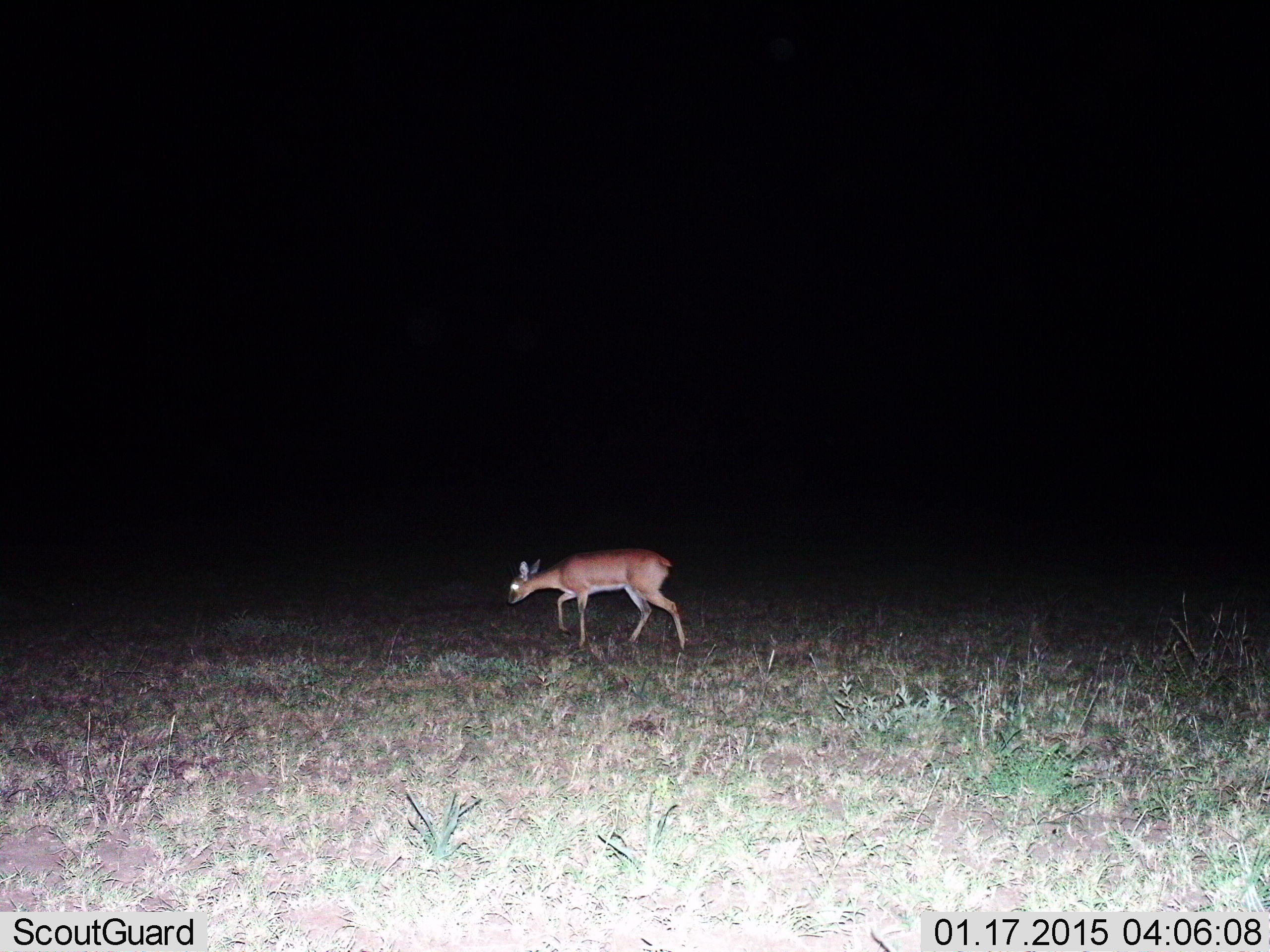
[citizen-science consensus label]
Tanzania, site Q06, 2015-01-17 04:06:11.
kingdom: Animalia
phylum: Chordata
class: Mammalia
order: Artiodactyla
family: Bovidae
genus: Madoqua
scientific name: Madoqua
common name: dikdik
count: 1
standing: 14%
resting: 0%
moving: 86%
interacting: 0%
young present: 0%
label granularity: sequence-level